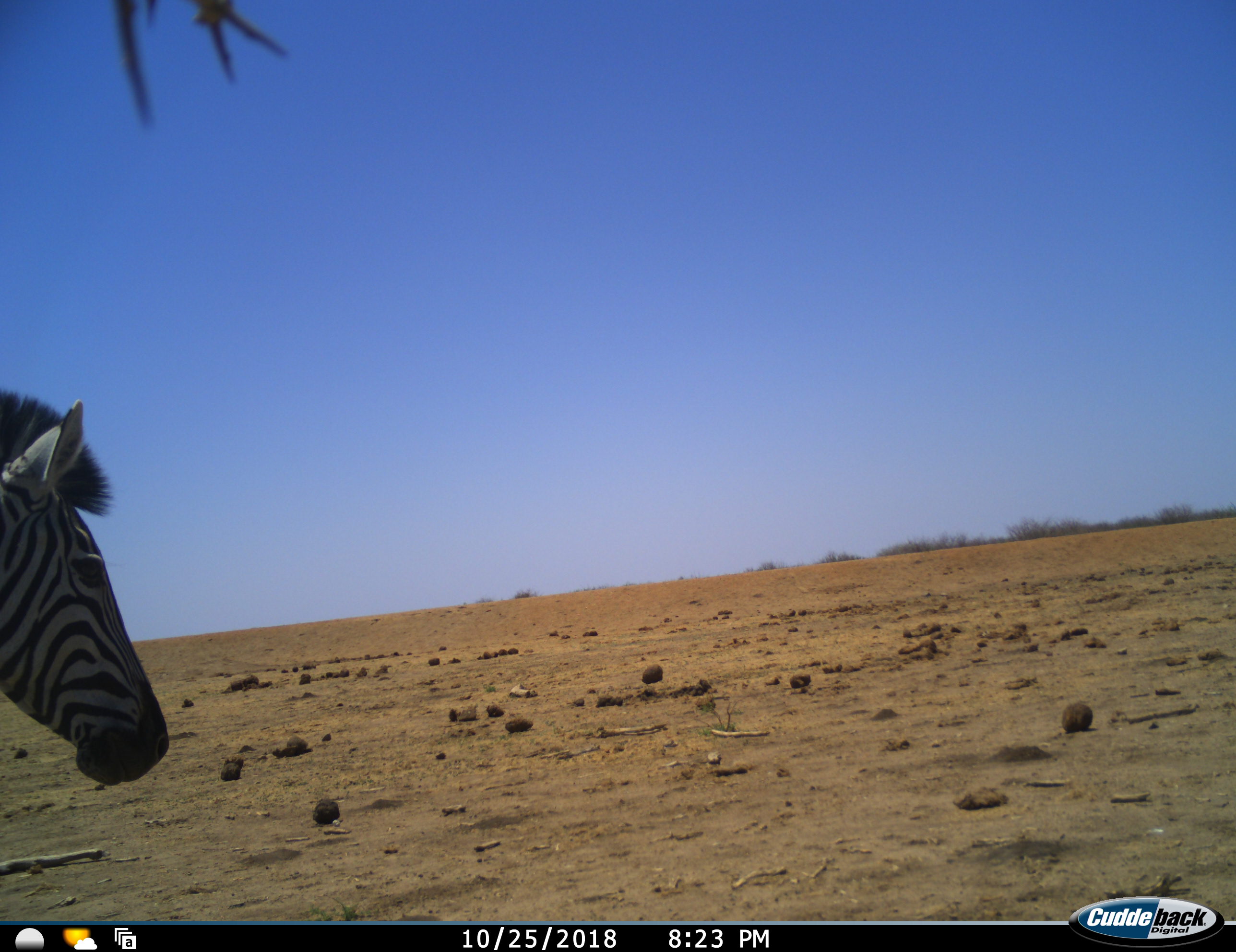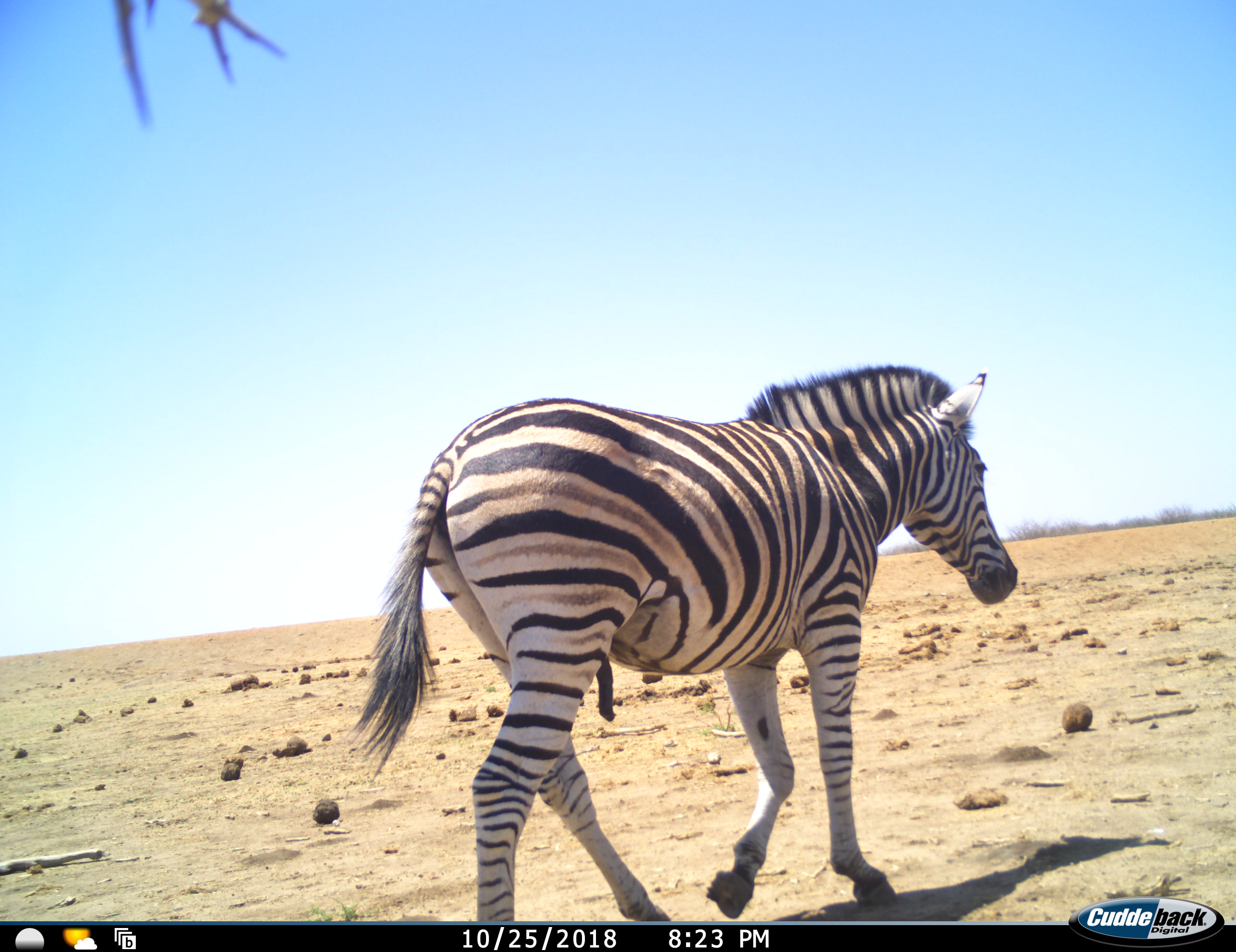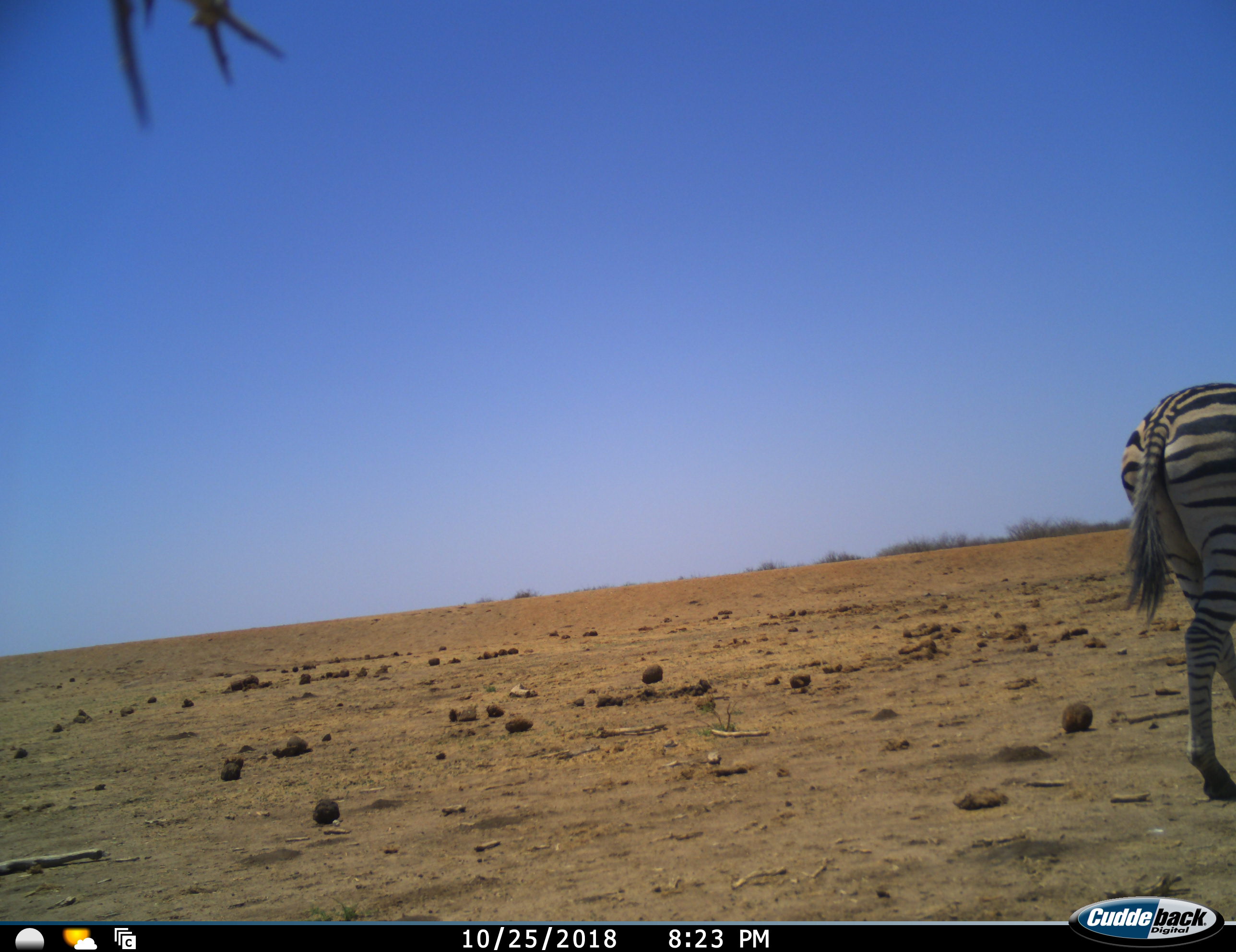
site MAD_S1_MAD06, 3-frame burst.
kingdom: Animalia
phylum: Chordata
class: Mammalia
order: Perissodactyla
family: Equidae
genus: Equus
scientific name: Equus quagga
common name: plains zebra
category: zebraplains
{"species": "zebraplains (plains zebra) (Equus quagga)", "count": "1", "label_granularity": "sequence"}